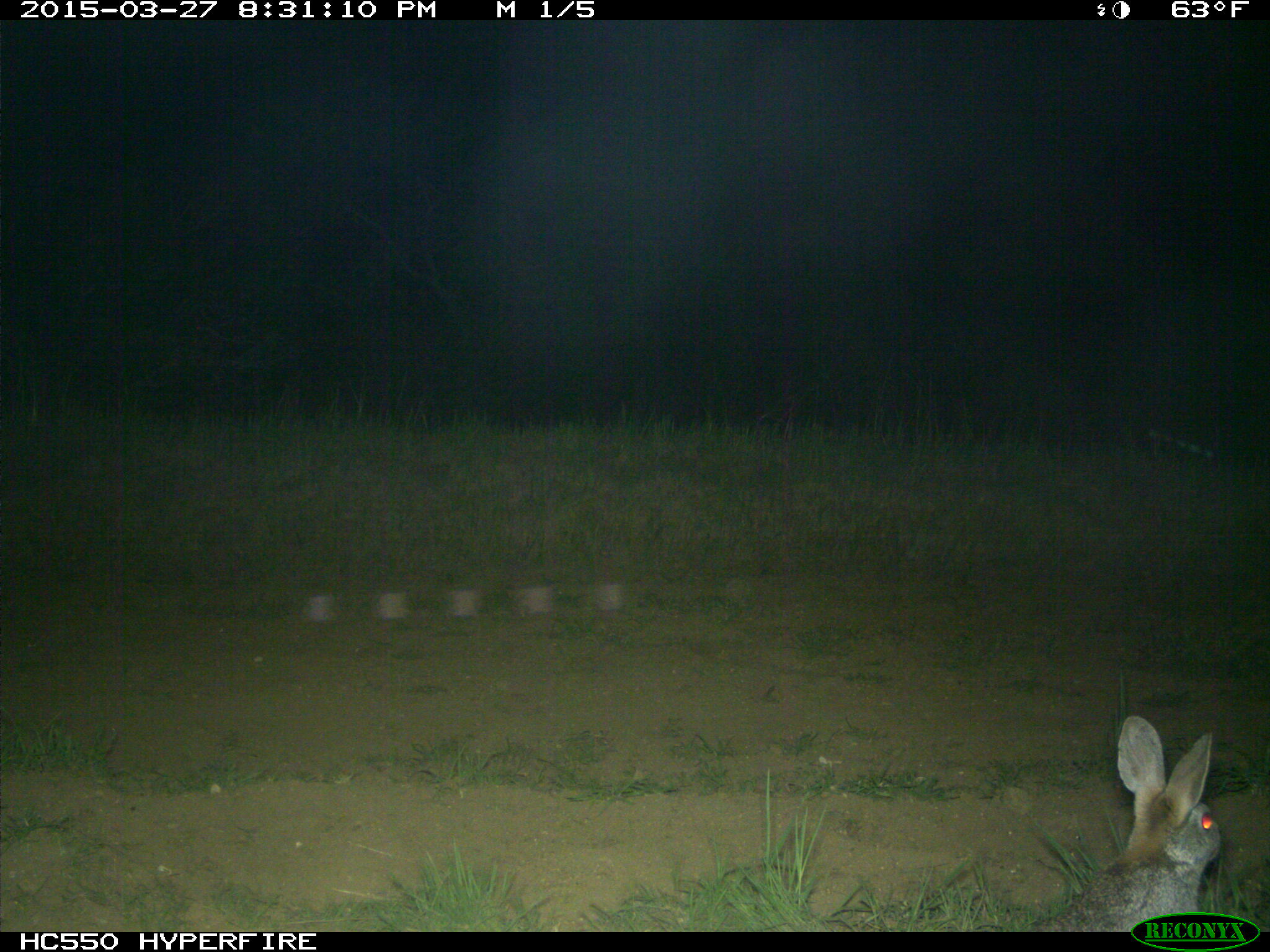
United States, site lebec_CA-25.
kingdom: Animalia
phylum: Chordata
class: Mammalia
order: Lagomorpha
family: Leporidae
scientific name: Leporidae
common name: rabbits and hares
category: unidentified rabbit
Unidentified rabbit (rabbits and hares) (Leporidae).